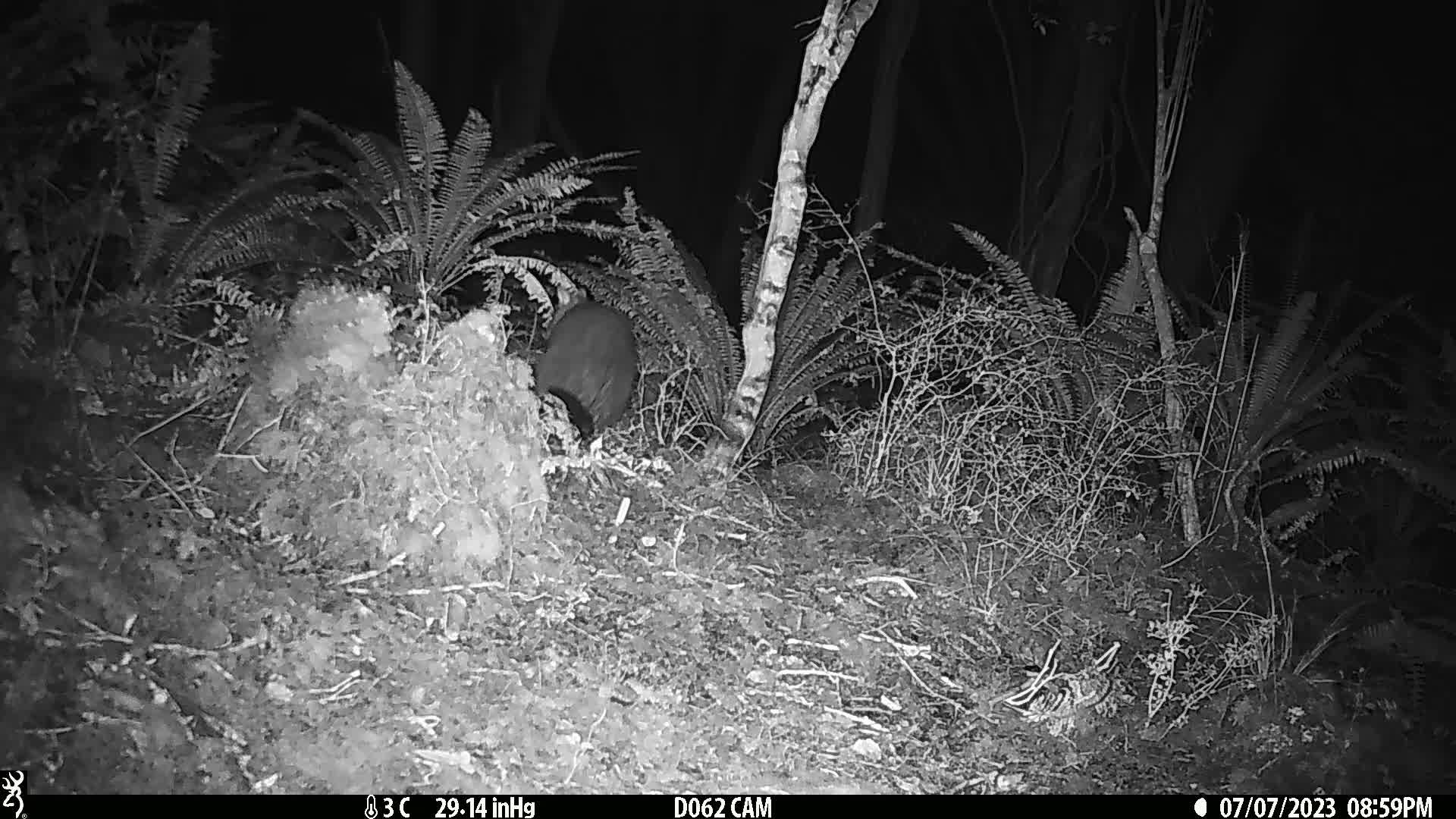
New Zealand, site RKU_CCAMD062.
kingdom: Animalia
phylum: Chordata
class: Mammalia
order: Diprotodontia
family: Phalangeridae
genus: Trichosurus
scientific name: Trichosurus vulpecula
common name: common brushtail possum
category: possum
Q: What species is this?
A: Possum (common brushtail possum) (Trichosurus vulpecula).